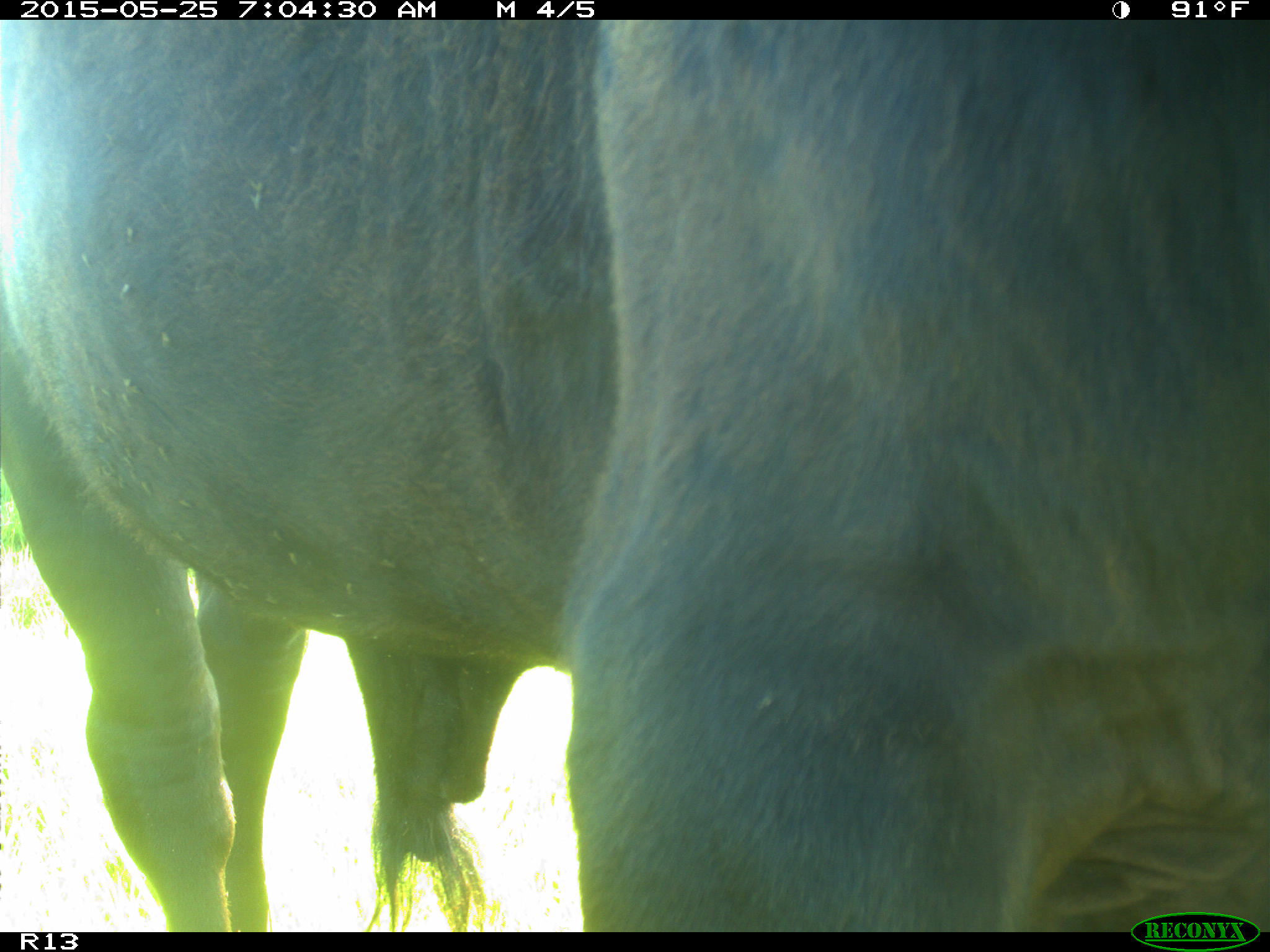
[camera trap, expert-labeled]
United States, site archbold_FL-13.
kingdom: Animalia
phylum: Chordata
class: Mammalia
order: Artiodactyla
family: Bovidae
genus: Bos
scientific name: Bos taurus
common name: domestic cow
Bos taurus (domestic cow).